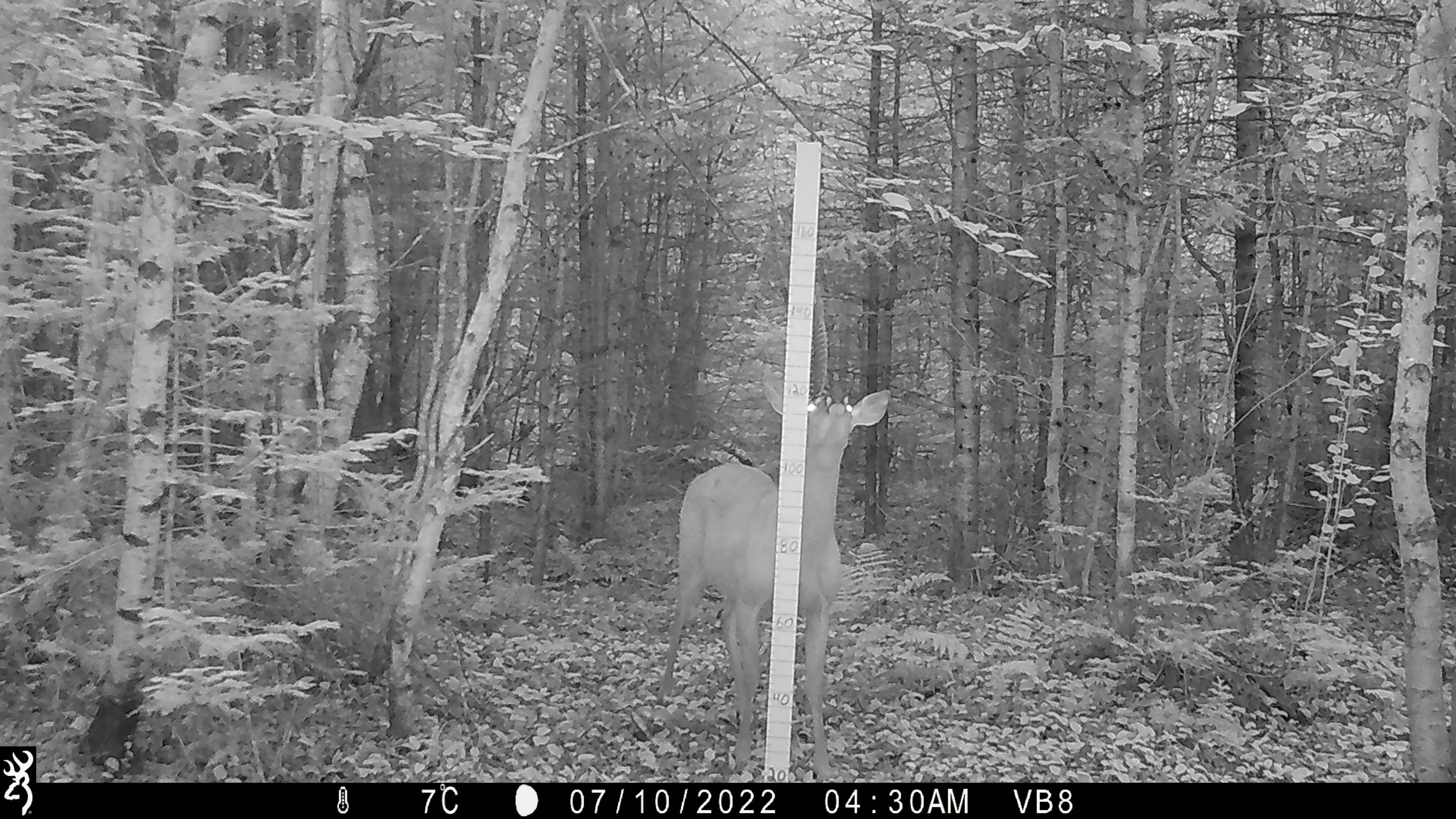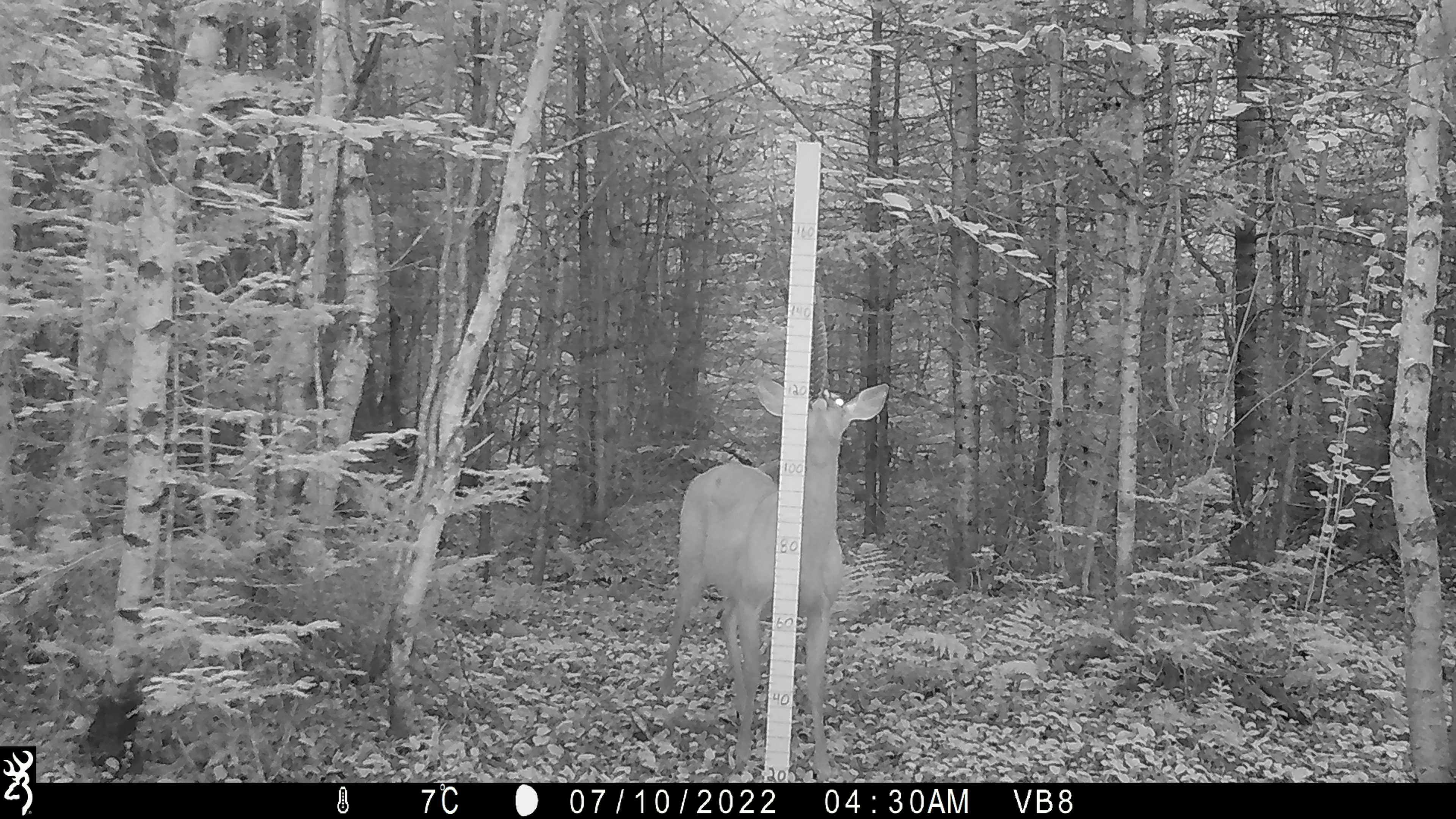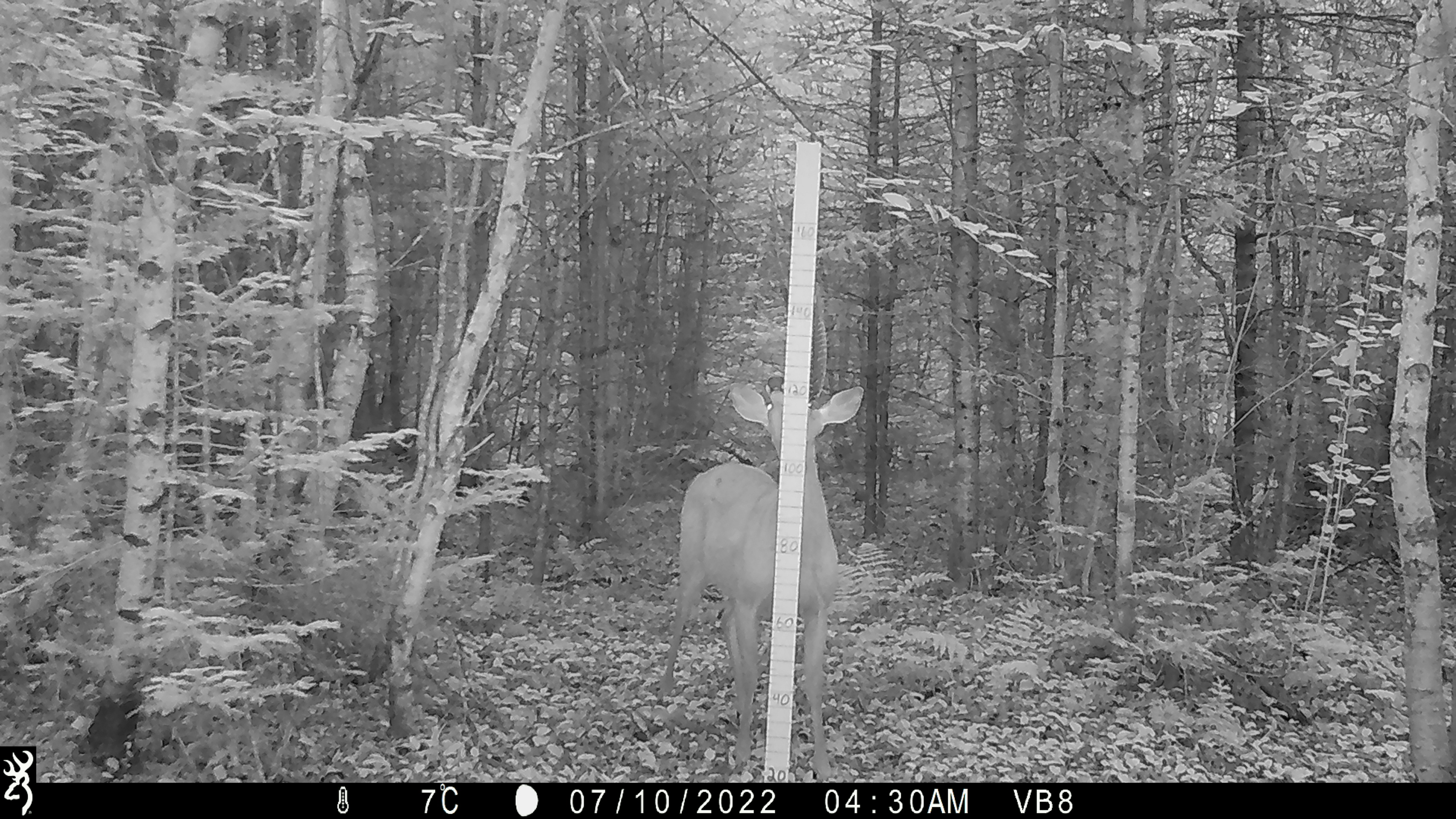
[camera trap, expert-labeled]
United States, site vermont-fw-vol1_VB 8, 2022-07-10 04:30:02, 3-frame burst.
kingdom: Animalia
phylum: Chordata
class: Mammalia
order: Artiodactyla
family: Cervidae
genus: Odocoileus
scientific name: Odocoileus virginianus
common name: white-tailed deer